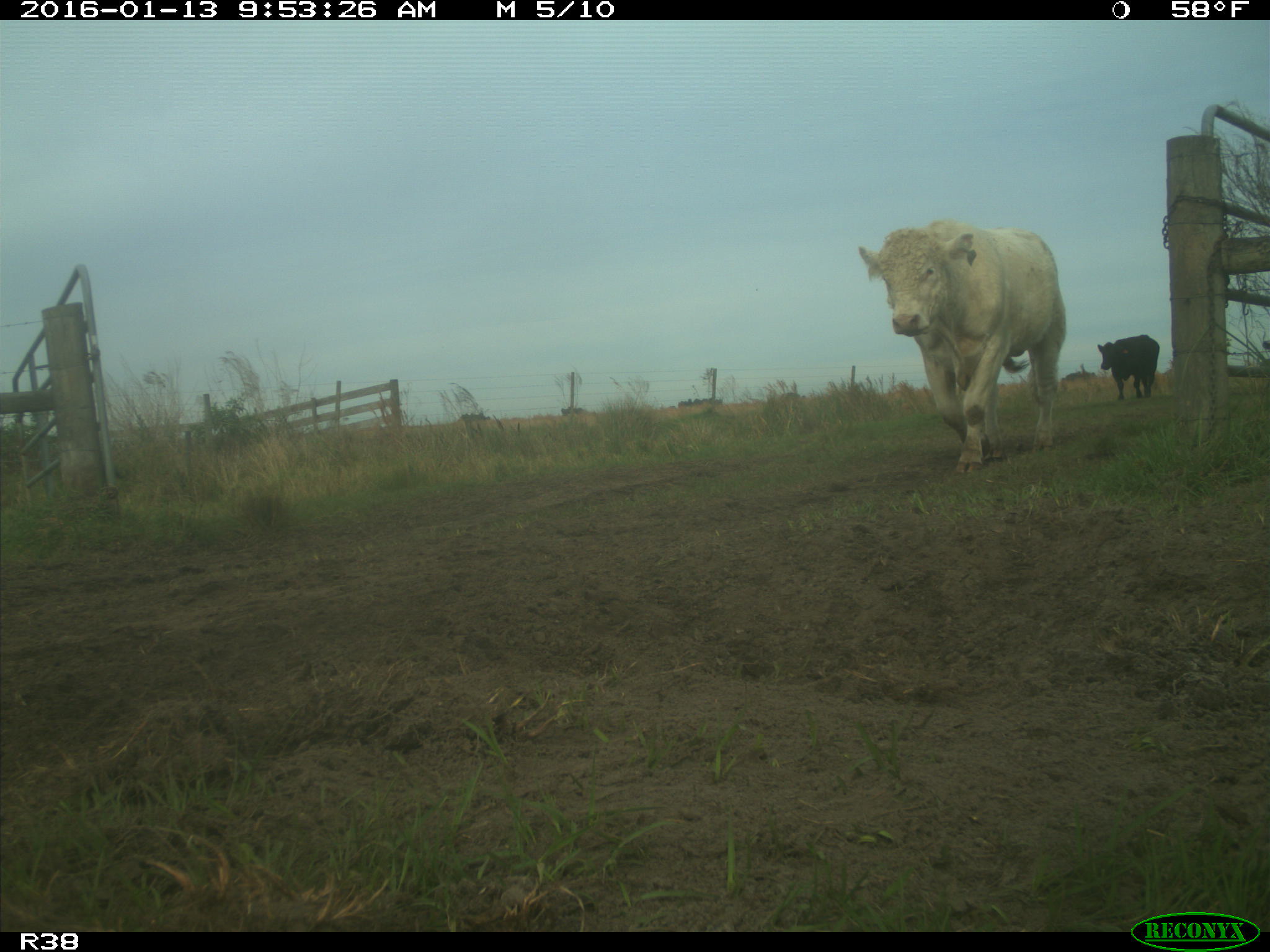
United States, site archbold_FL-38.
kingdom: Animalia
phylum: Chordata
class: Mammalia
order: Artiodactyla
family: Bovidae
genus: Bos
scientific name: Bos taurus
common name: domestic cow